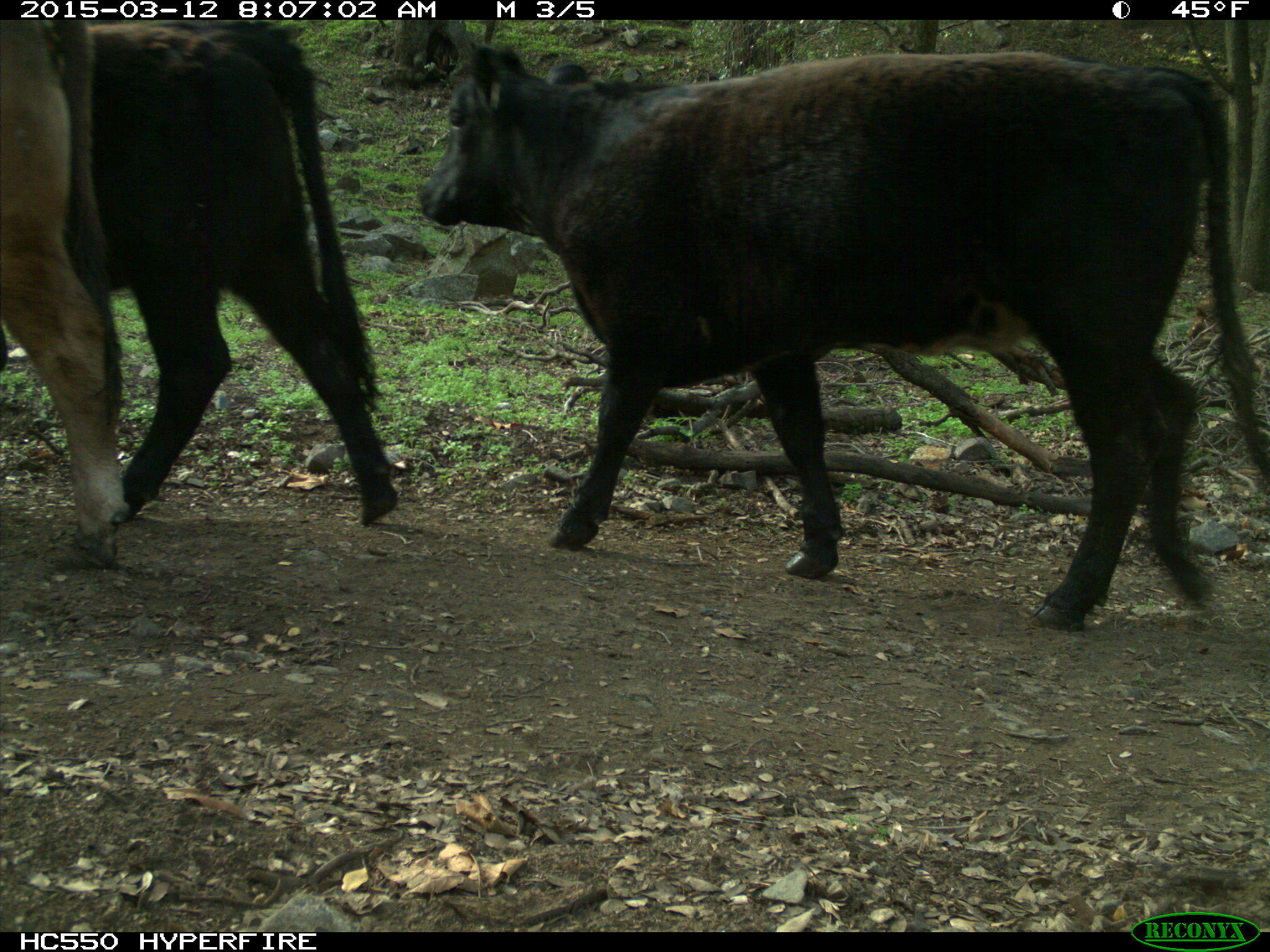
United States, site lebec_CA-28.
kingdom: Animalia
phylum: Chordata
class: Mammalia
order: Artiodactyla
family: Bovidae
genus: Bos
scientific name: Bos taurus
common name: domestic cow